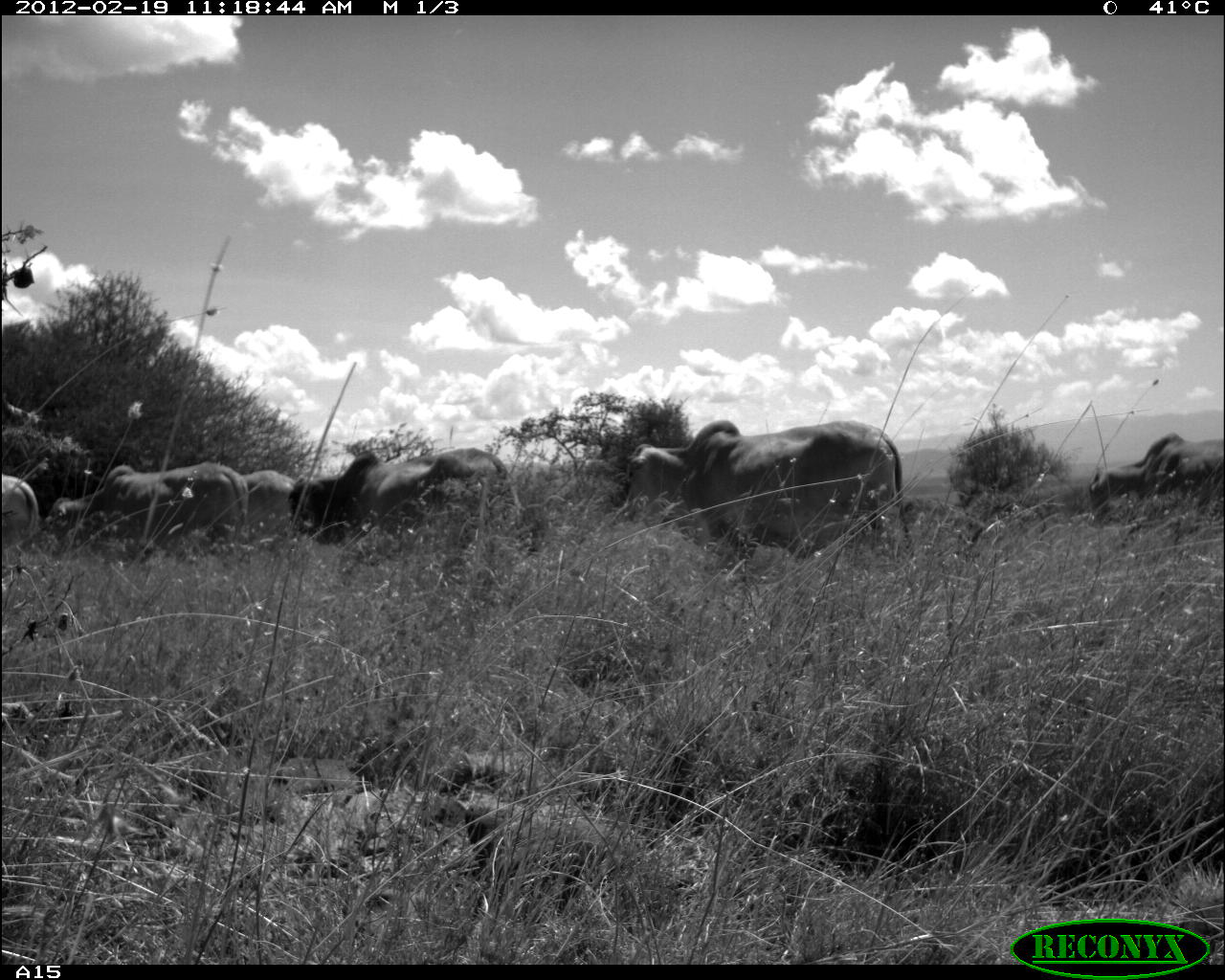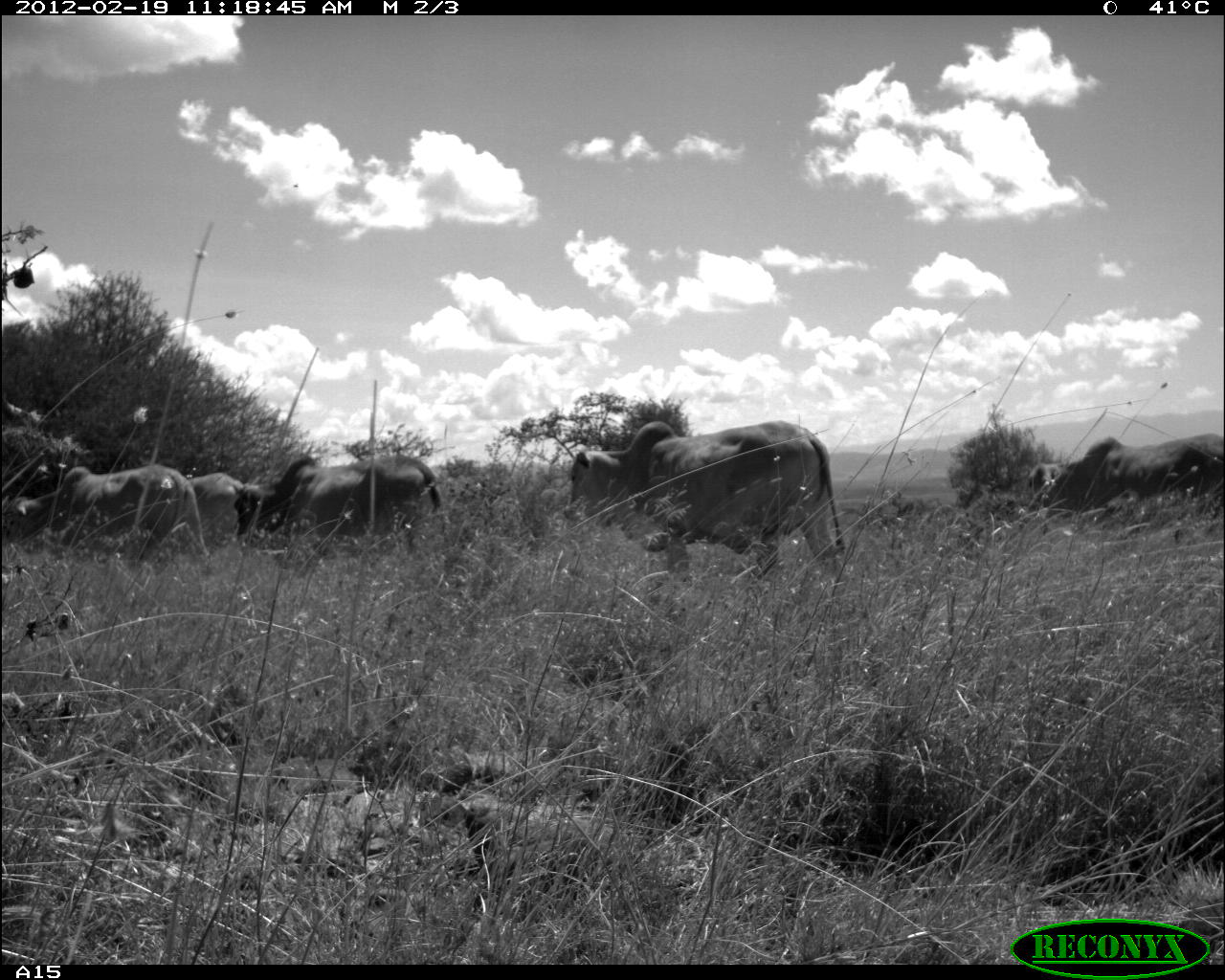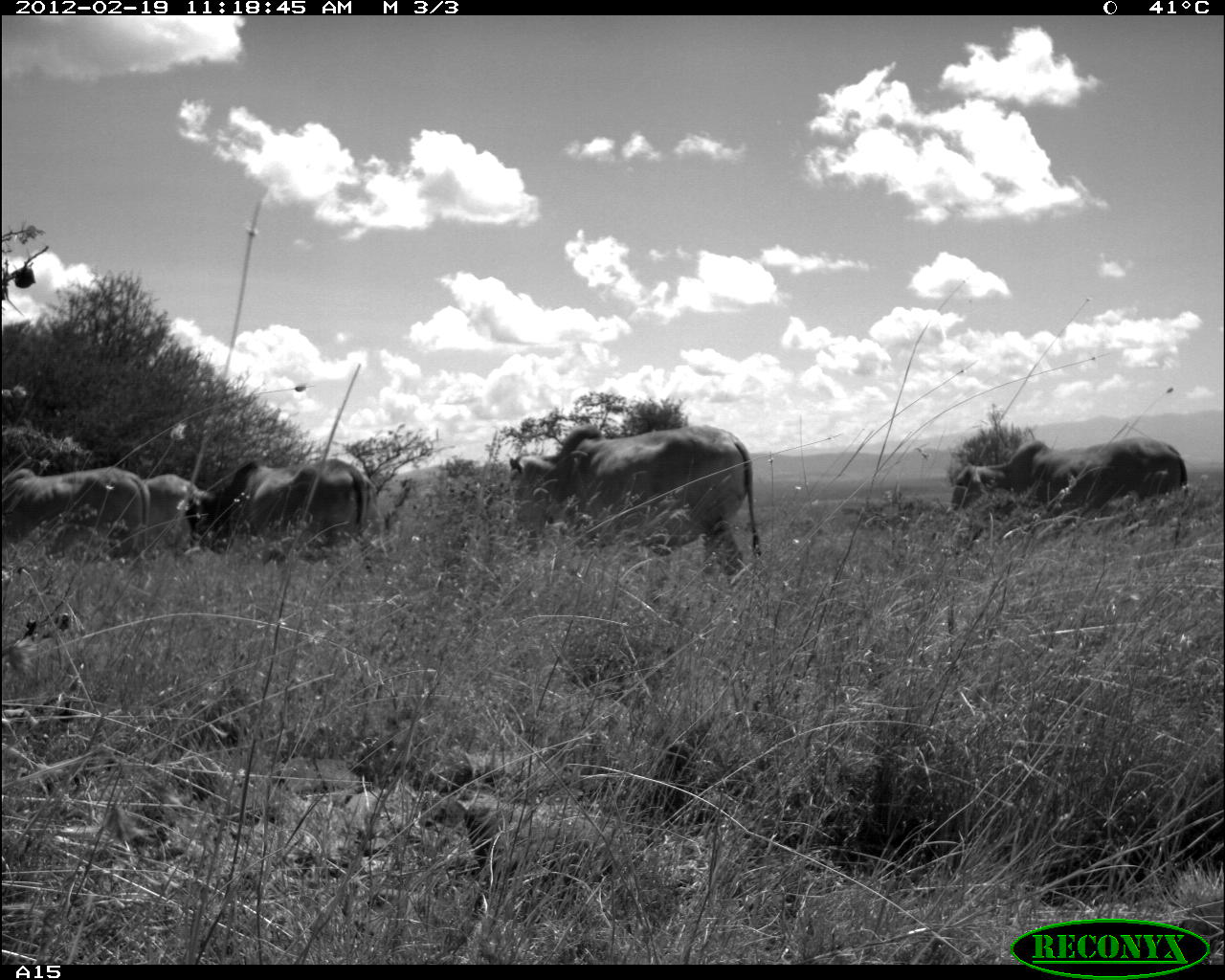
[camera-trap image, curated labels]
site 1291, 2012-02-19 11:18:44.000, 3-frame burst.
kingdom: Animalia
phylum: Chordata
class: Mammalia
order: Artiodactyla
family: Bovidae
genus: Bos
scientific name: Bos taurus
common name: domestic cattle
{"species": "Bos taurus (domestic cattle)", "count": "6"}